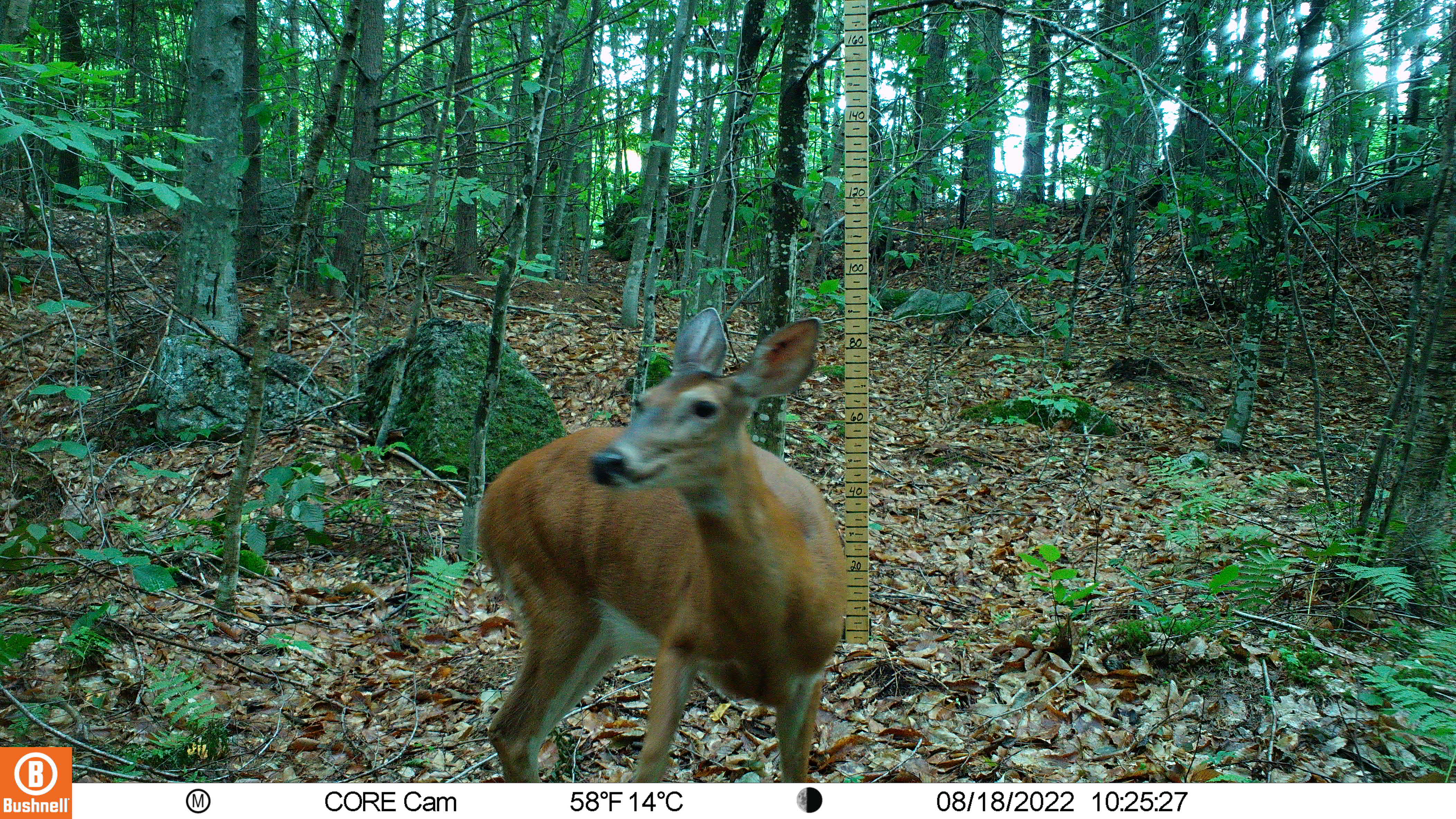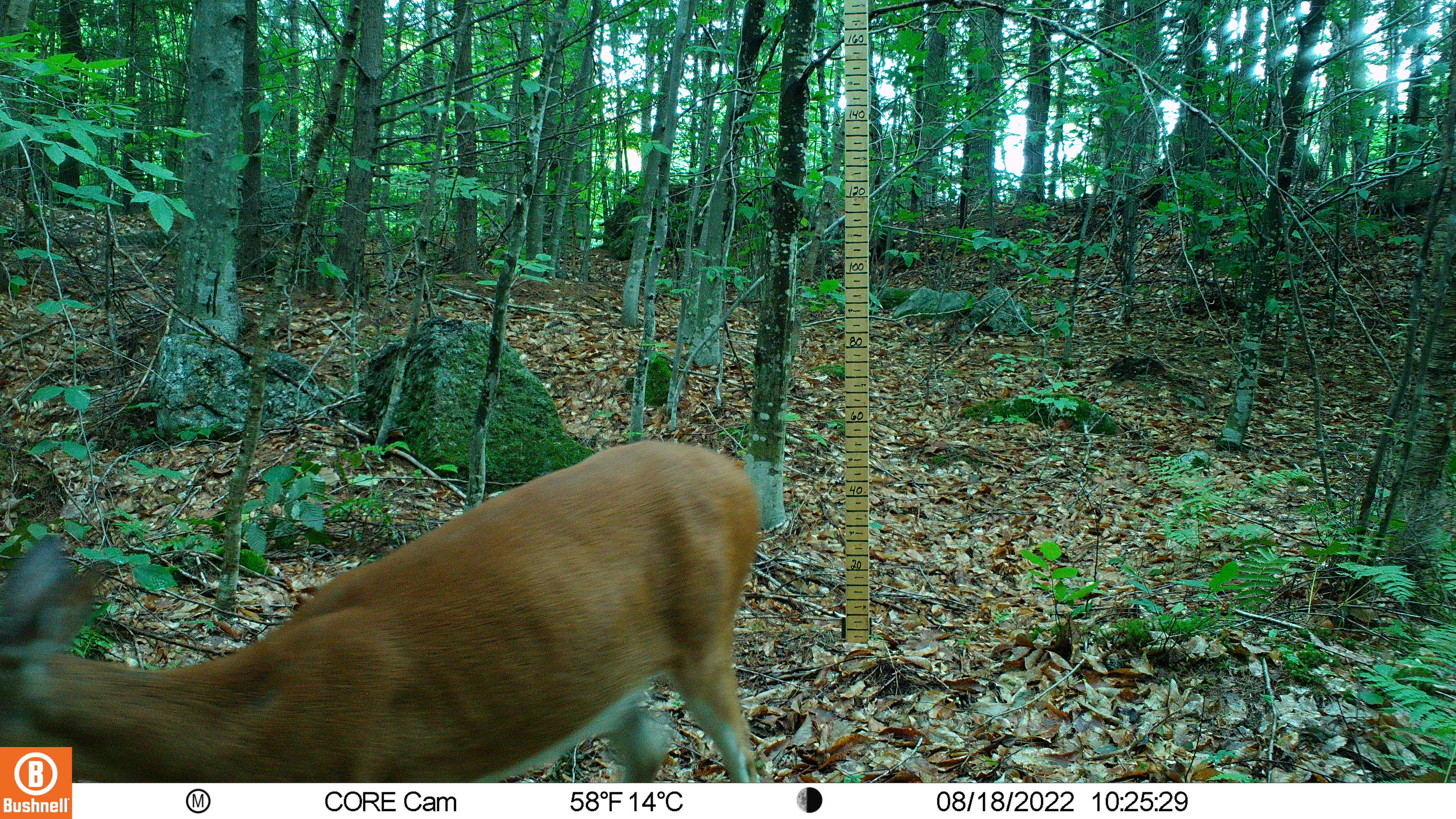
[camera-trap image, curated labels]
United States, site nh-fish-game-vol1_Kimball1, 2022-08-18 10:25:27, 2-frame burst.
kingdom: Animalia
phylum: Chordata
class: Mammalia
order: Artiodactyla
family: Cervidae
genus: Odocoileus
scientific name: Odocoileus virginianus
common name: white-tailed deer